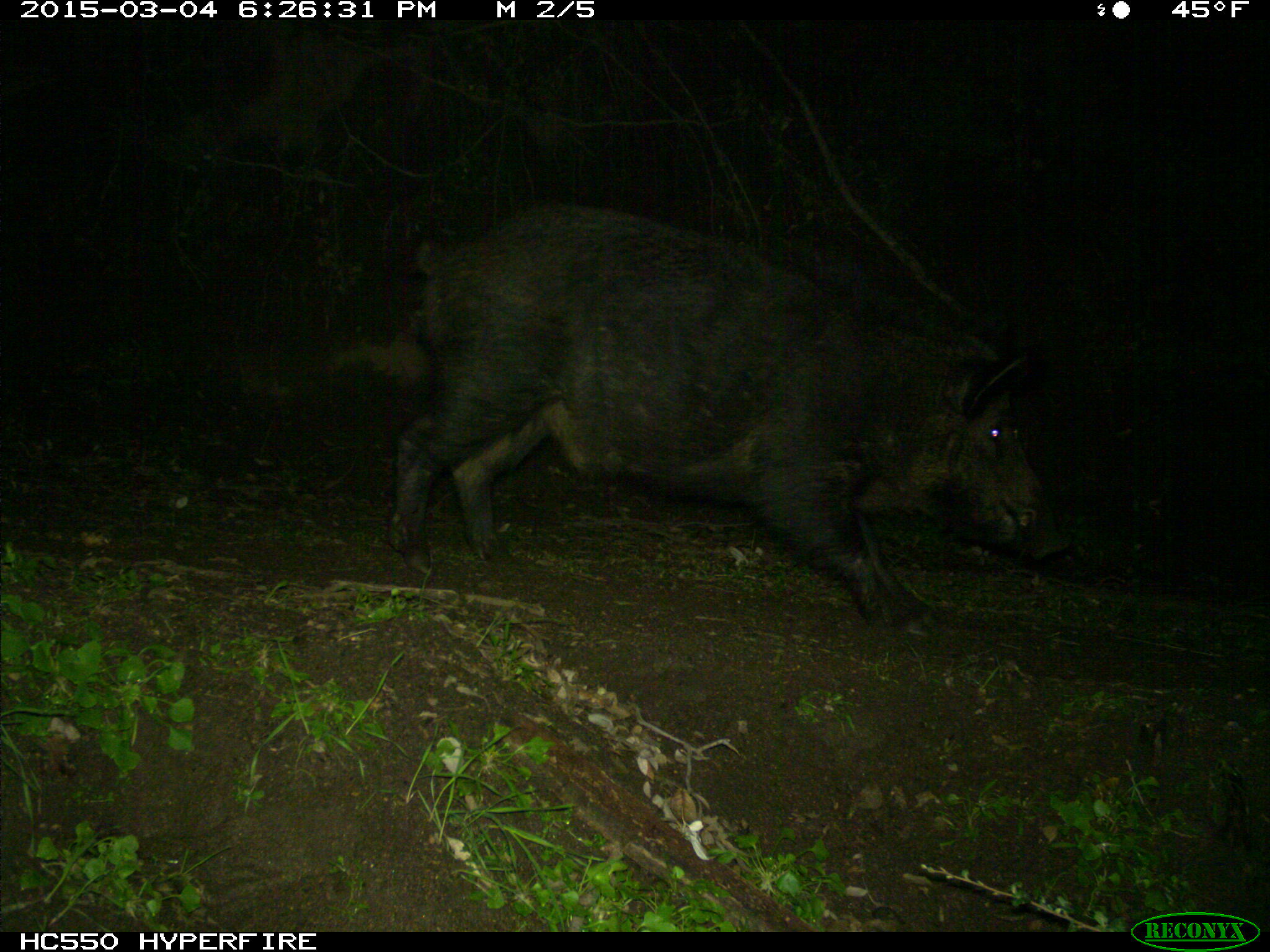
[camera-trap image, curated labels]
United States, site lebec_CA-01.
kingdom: Animalia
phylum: Chordata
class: Mammalia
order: Artiodactyla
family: Suidae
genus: Sus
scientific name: Sus scrofa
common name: wild boar